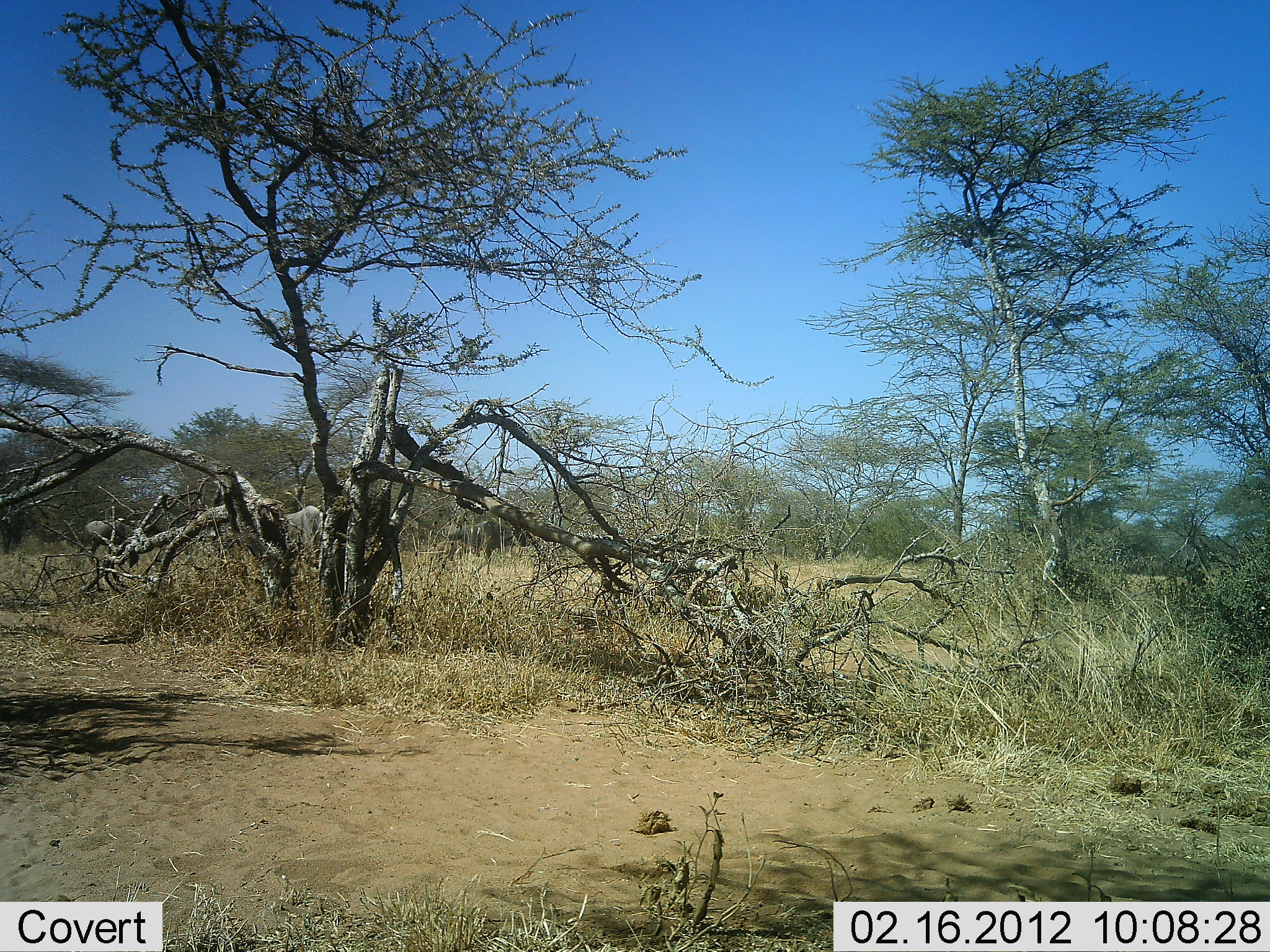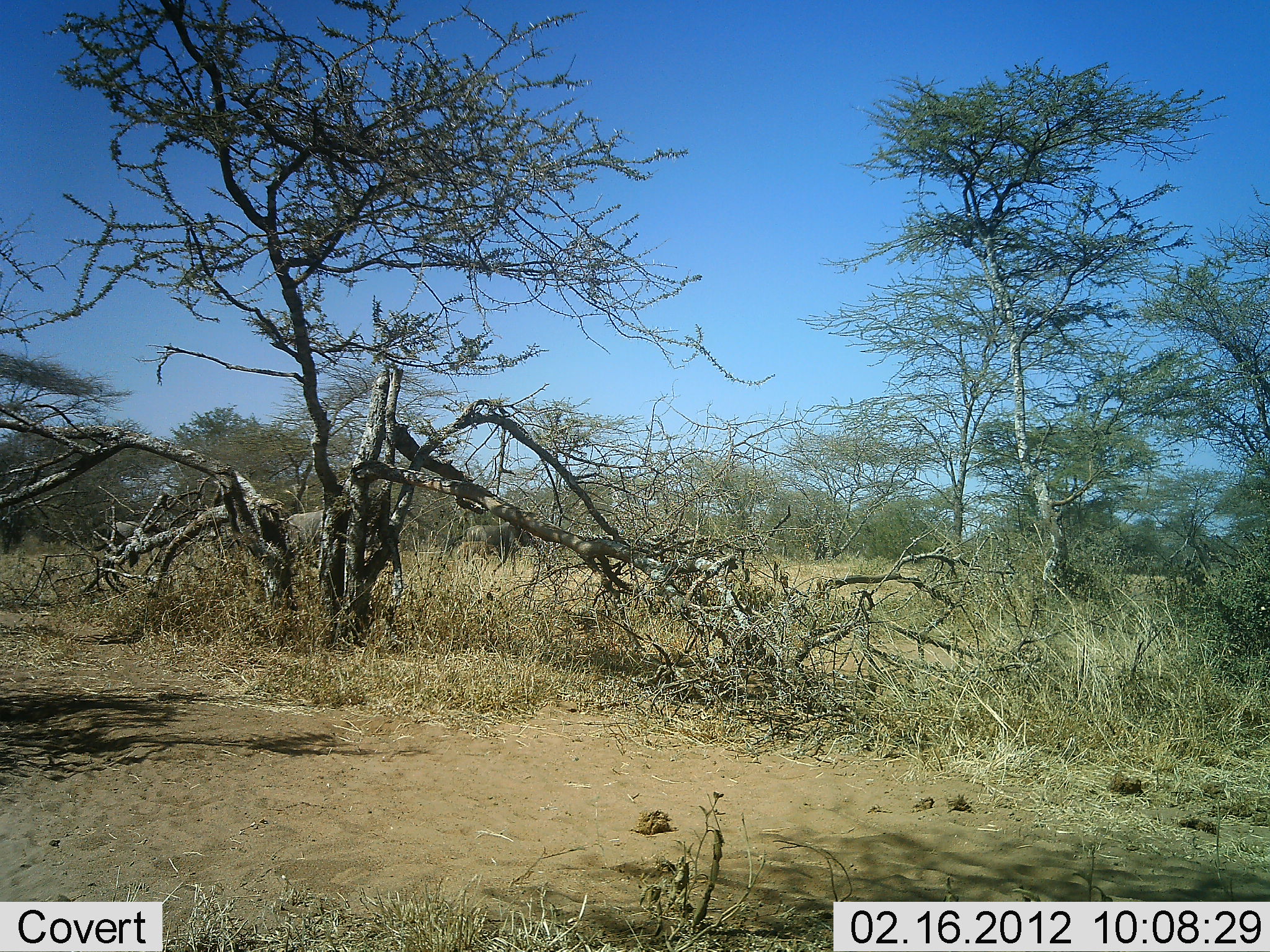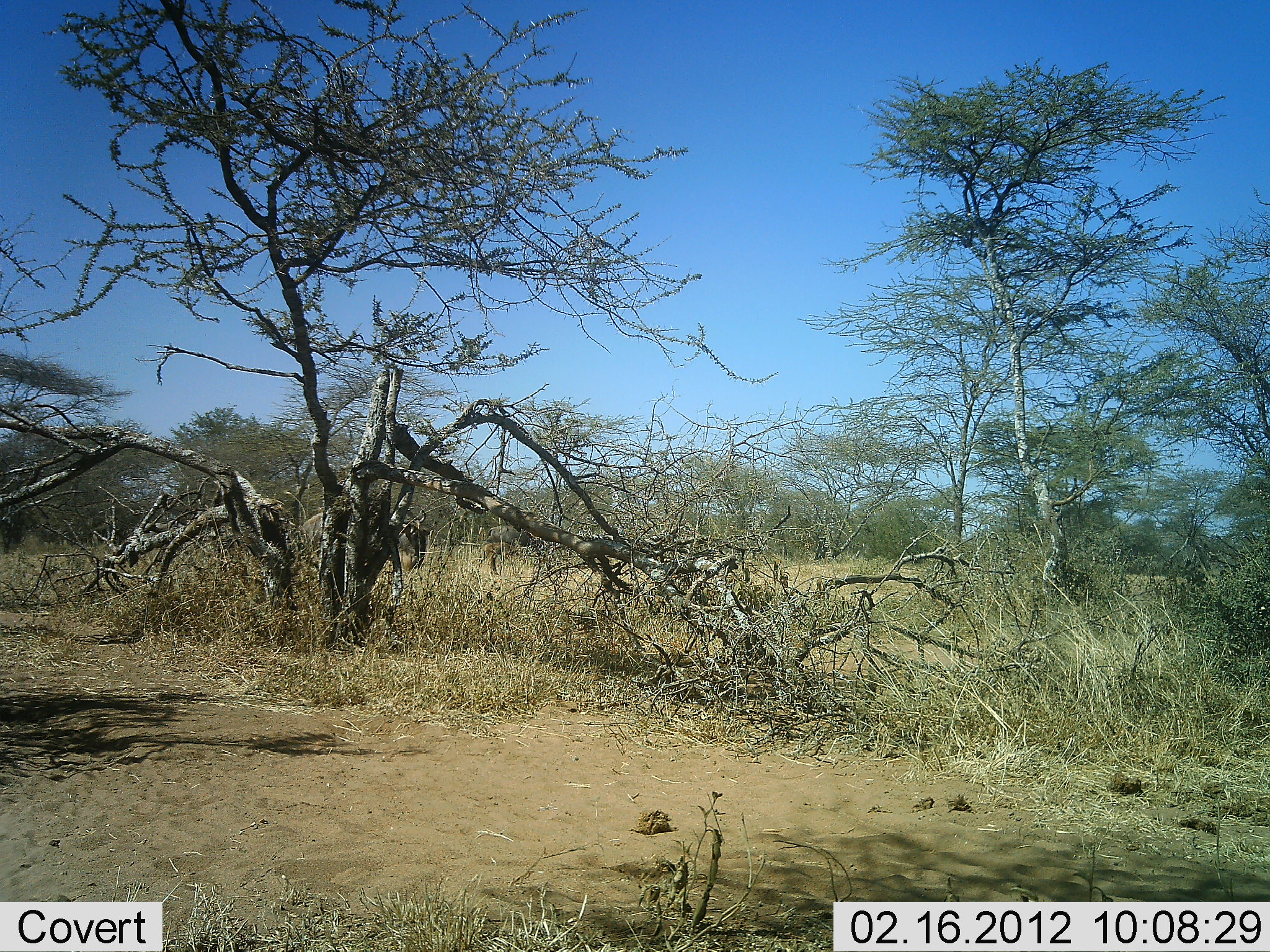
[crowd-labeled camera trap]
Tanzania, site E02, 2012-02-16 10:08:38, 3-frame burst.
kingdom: Animalia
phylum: Chordata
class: Mammalia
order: Artiodactyla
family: Bovidae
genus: Connochaetes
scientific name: Connochaetes taurinus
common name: blue wildebeest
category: wildebeest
Wildebeest (blue wildebeest) (Connochaetes taurinus), count 3. Behavior (volunteer vote fractions): standing 0%, resting 0%, moving 100%, interacting 0%. Young present (vote fraction): 6%. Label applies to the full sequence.